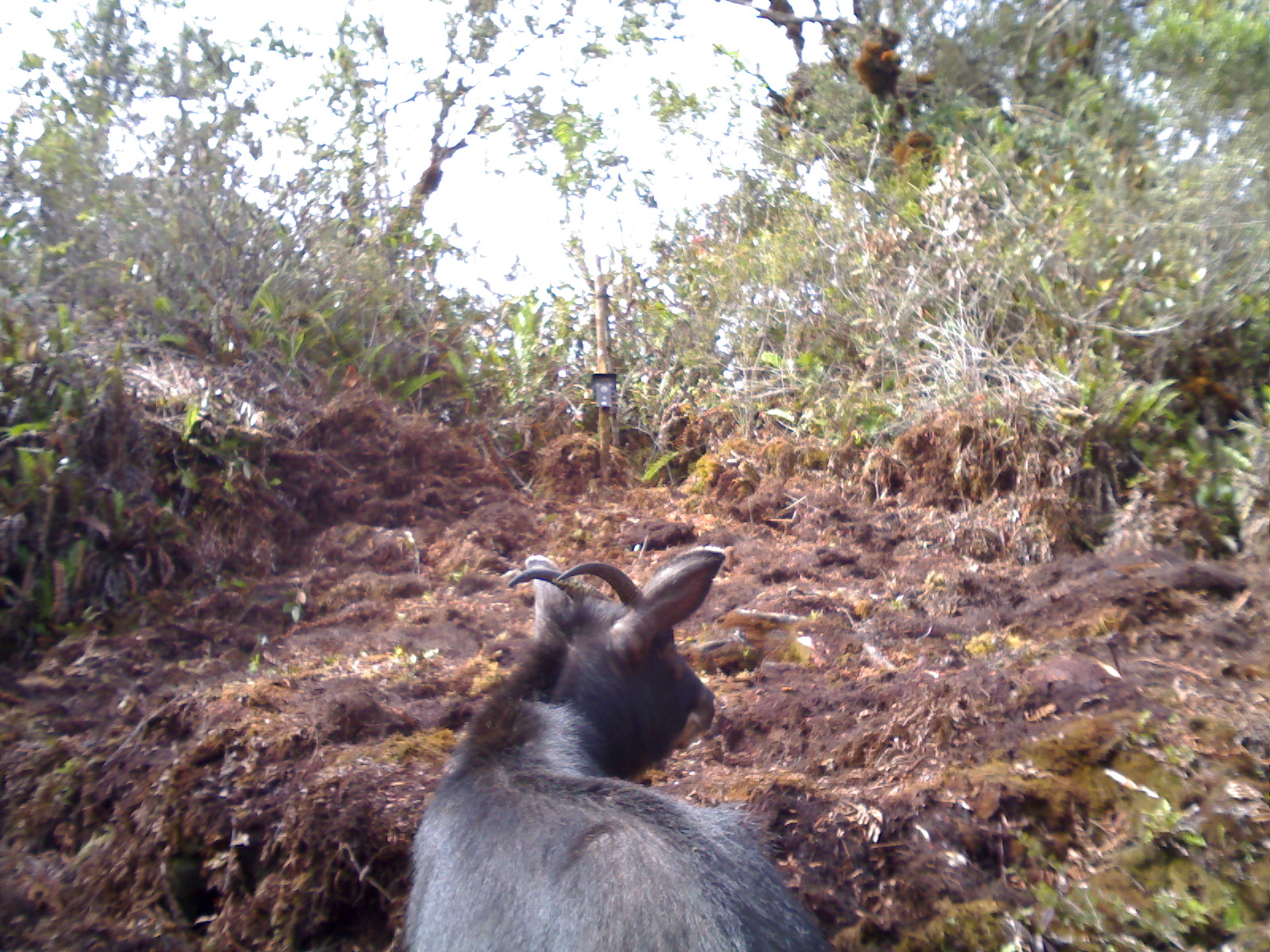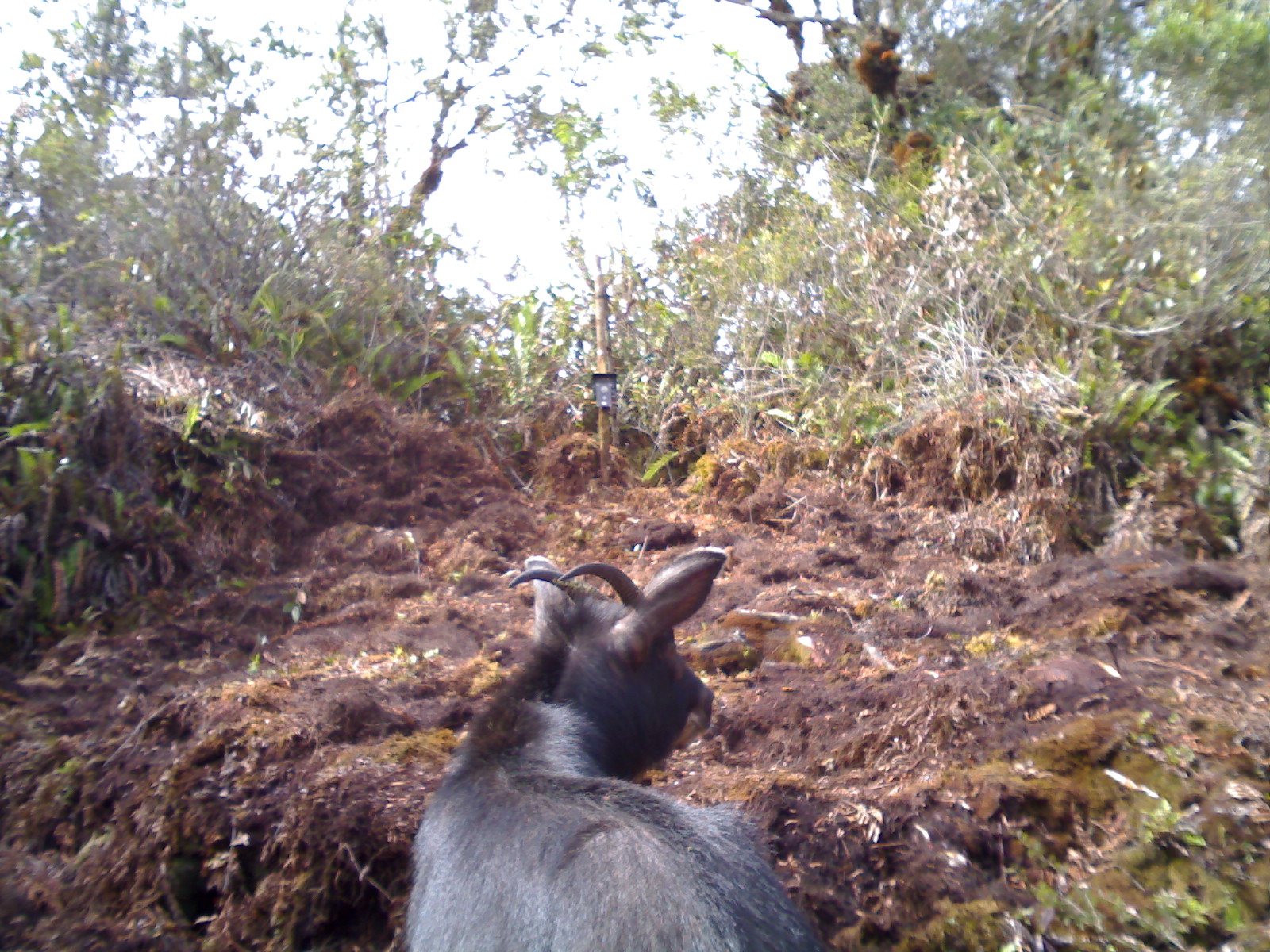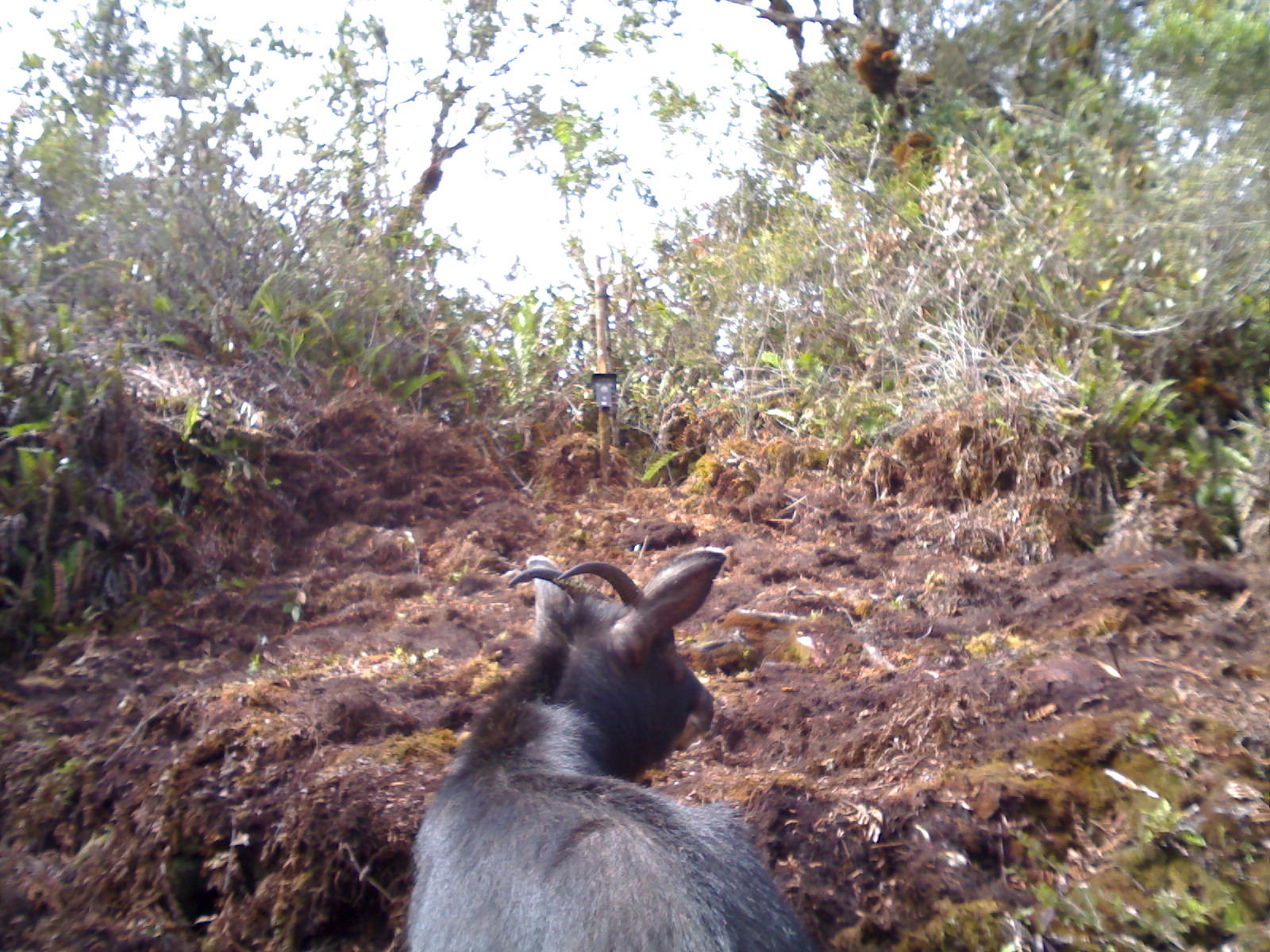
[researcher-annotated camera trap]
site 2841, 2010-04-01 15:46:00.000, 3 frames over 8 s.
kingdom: Animalia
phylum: Chordata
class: Mammalia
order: Artiodactyla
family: Bovidae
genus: Capricornis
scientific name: Capricornis sumatraensis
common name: southern serow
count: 1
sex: male